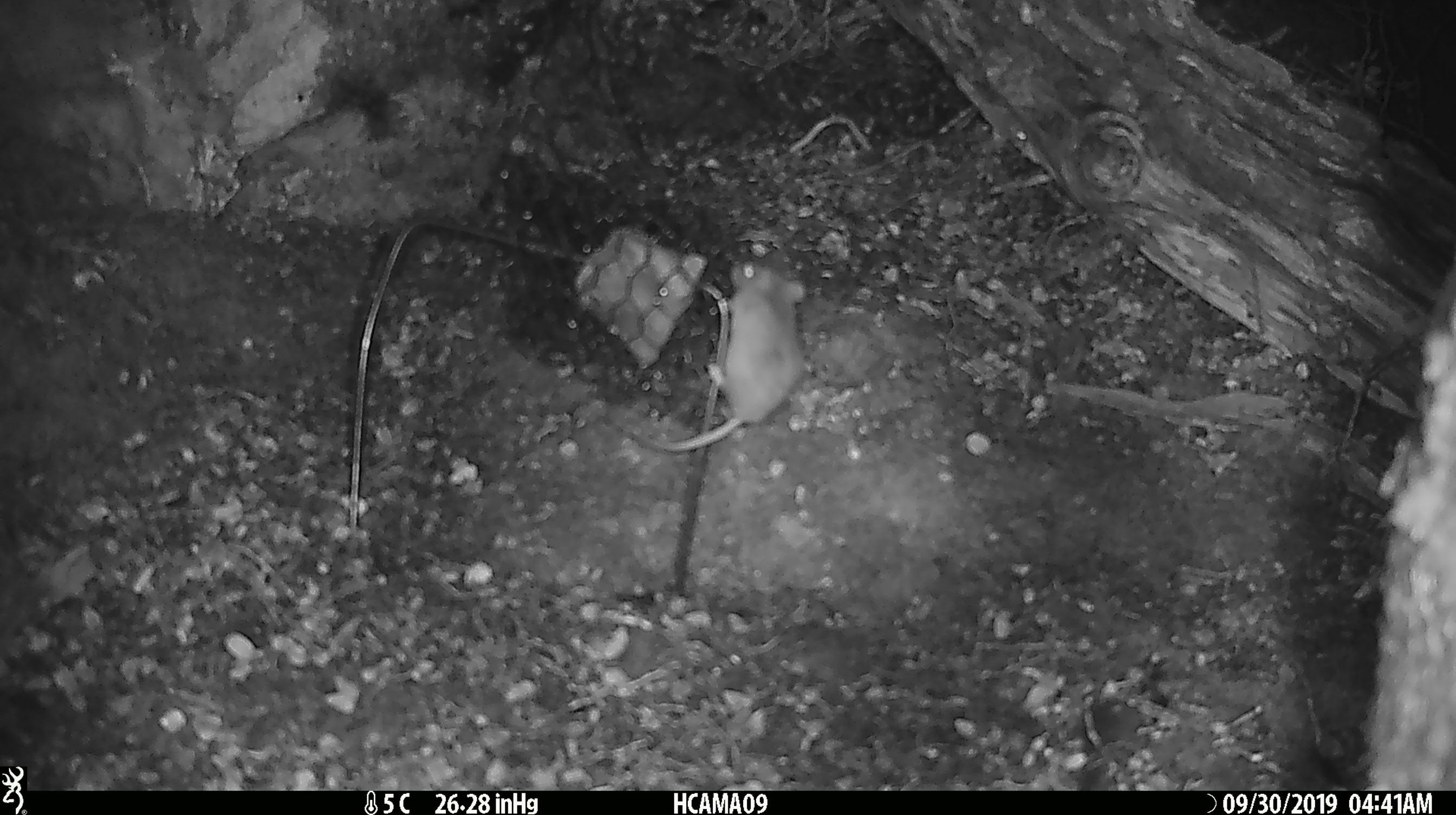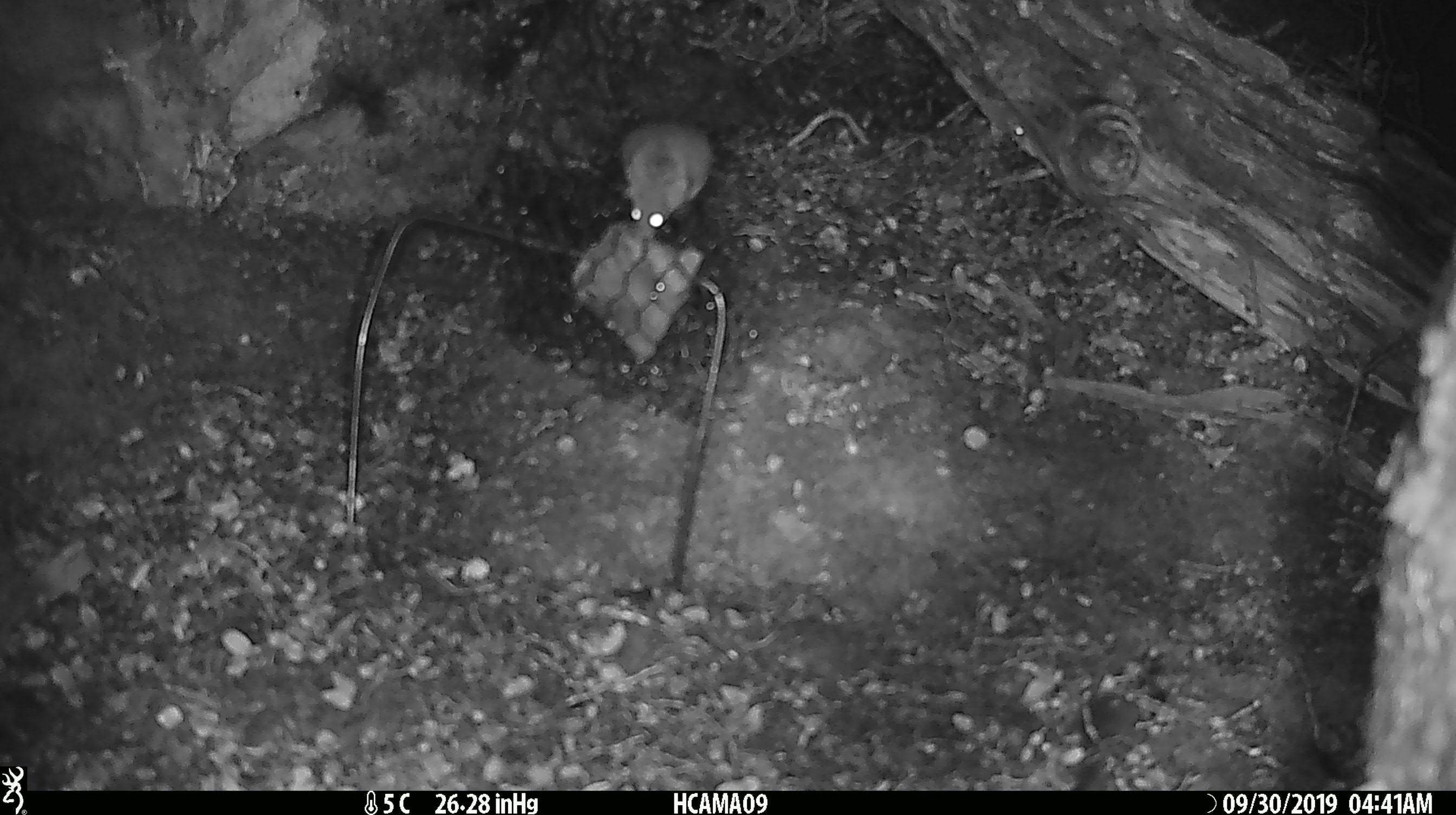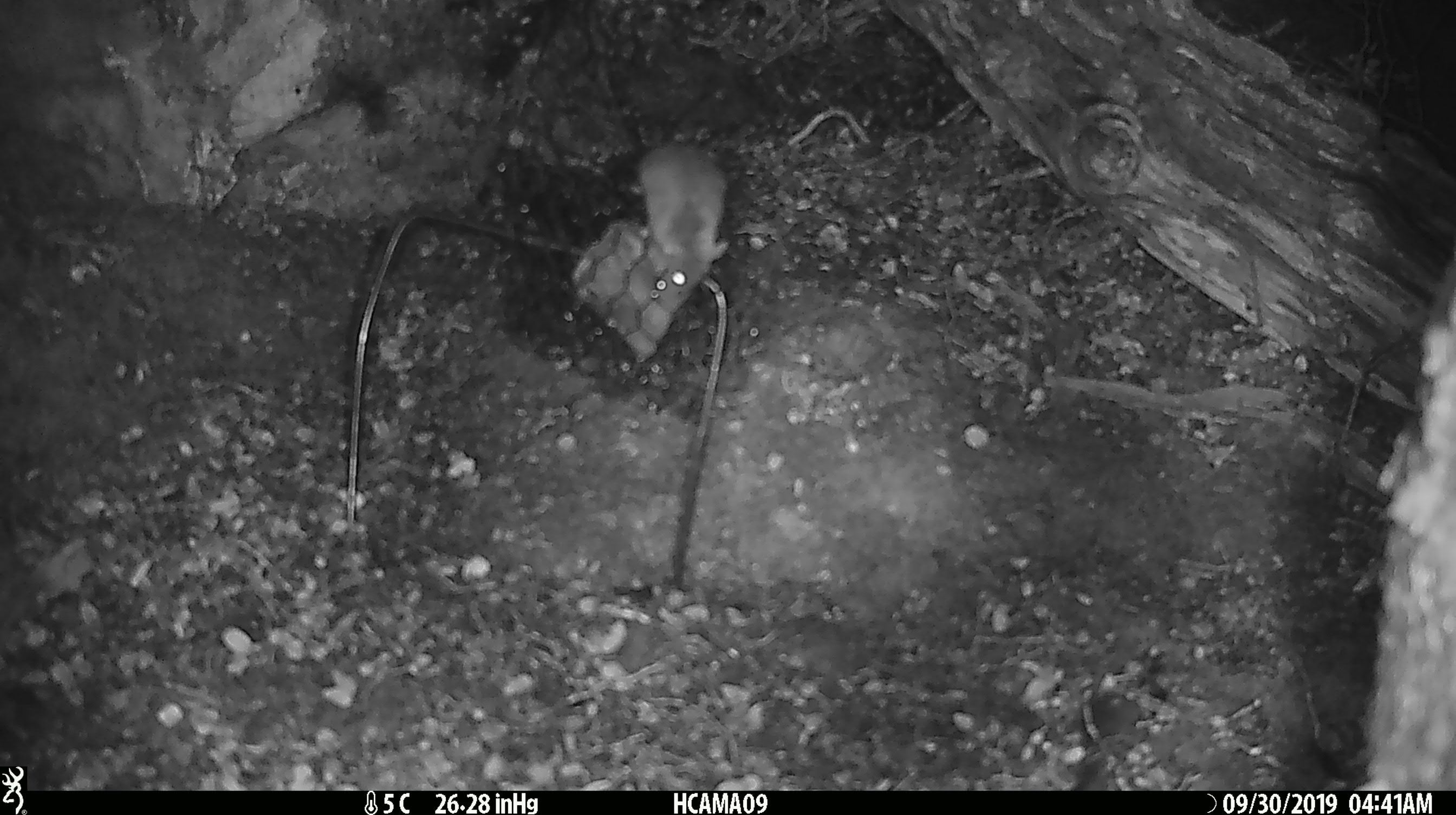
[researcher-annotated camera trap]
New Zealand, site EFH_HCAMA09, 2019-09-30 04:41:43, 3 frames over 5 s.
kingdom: Animalia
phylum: Chordata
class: Mammalia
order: Rodentia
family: Muridae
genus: Mus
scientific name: Mus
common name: mouse